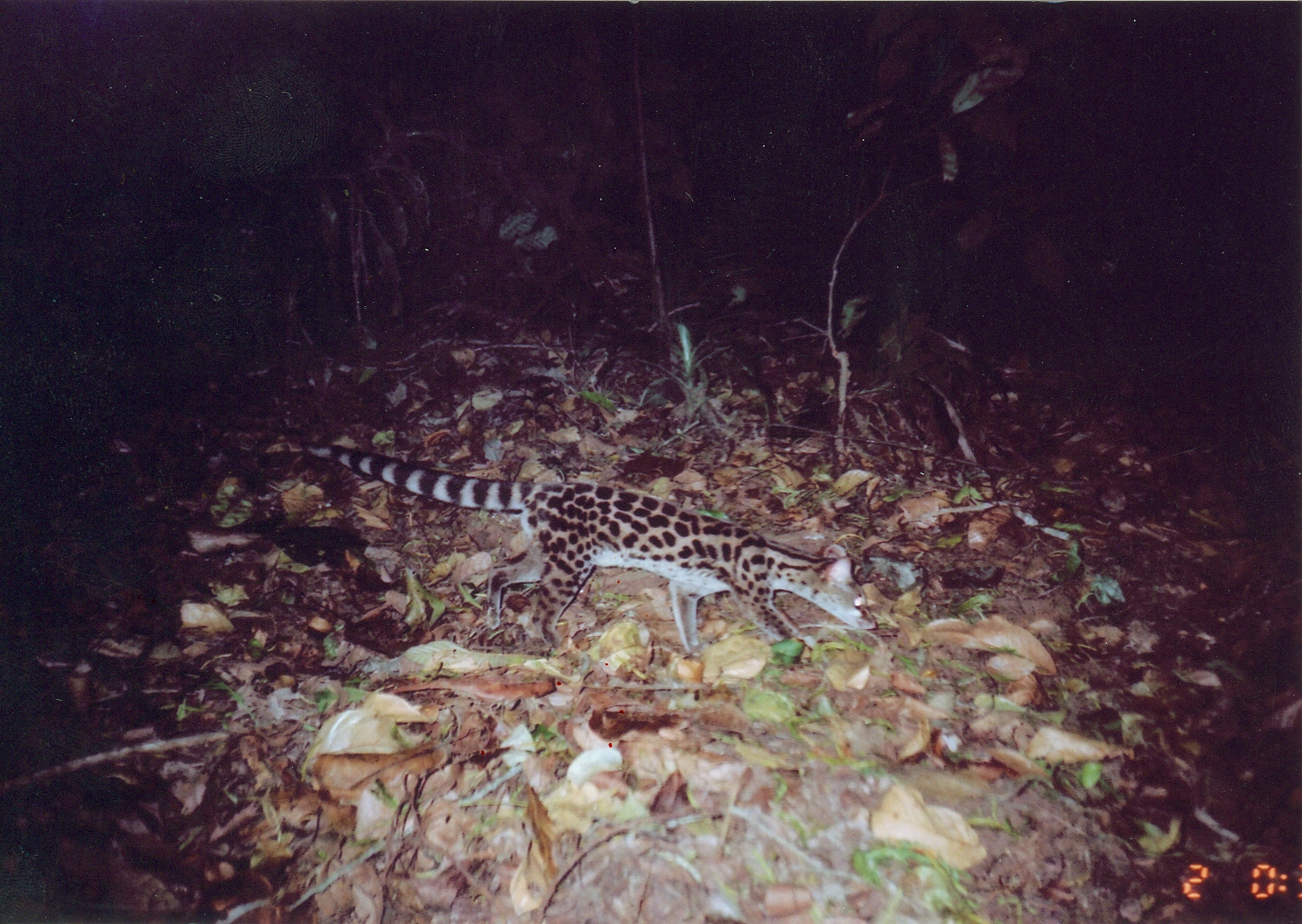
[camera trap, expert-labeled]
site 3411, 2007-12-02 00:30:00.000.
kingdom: Animalia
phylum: Chordata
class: Mammalia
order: Carnivora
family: Viverridae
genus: Genetta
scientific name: Genetta servalina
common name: servaline genet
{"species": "Genetta servalina (servaline genet)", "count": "1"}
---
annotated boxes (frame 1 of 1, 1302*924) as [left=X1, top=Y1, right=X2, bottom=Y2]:
genetta servalina: [left=302, top=437, right=875, bottom=669]